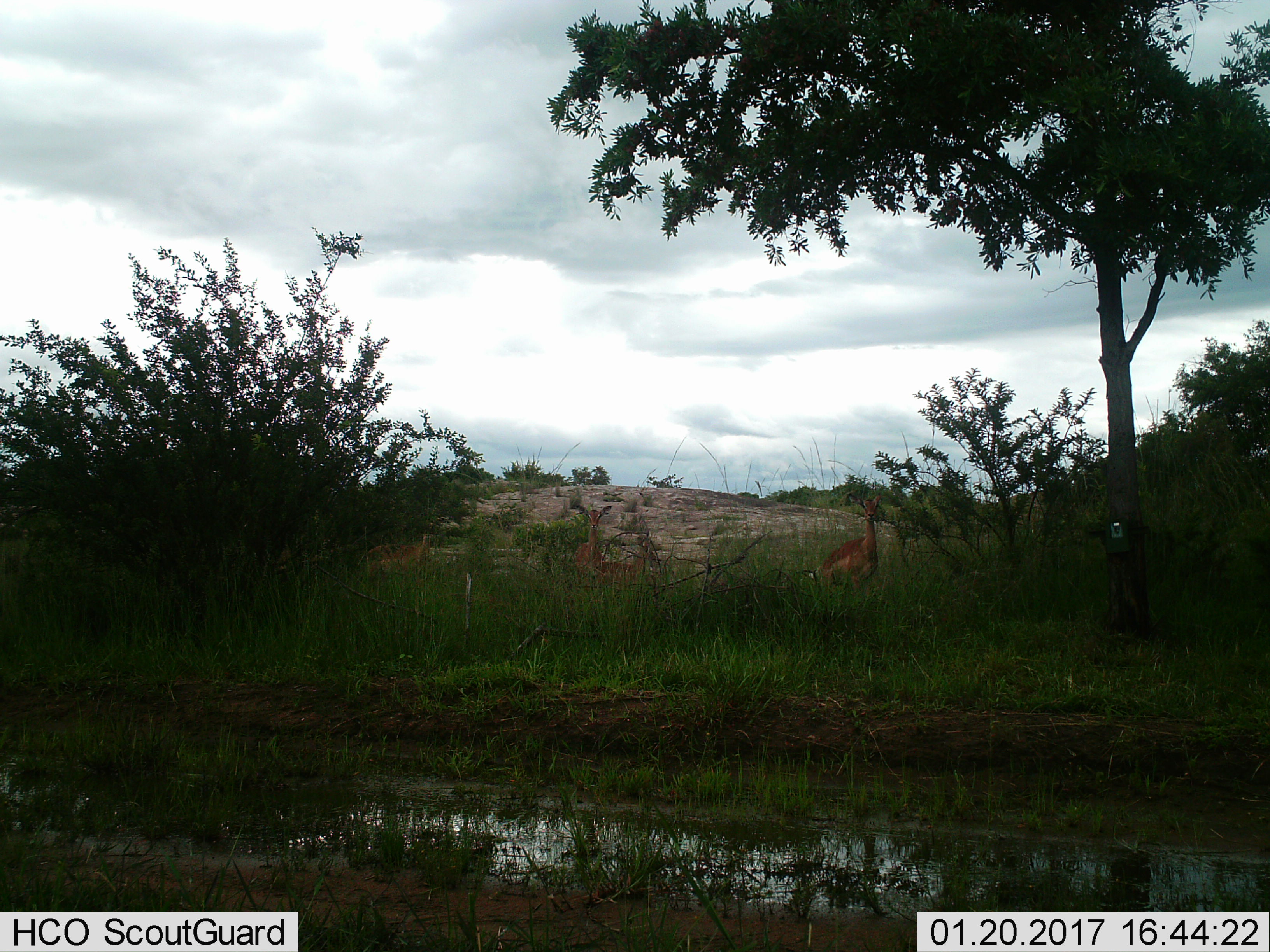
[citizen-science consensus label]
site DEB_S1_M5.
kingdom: Animalia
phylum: Chordata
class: Mammalia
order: Artiodactyla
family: Bovidae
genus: Aepyceros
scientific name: Aepyceros melampus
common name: impala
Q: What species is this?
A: Impala (Aepyceros melampus).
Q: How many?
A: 4.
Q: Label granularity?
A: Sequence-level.